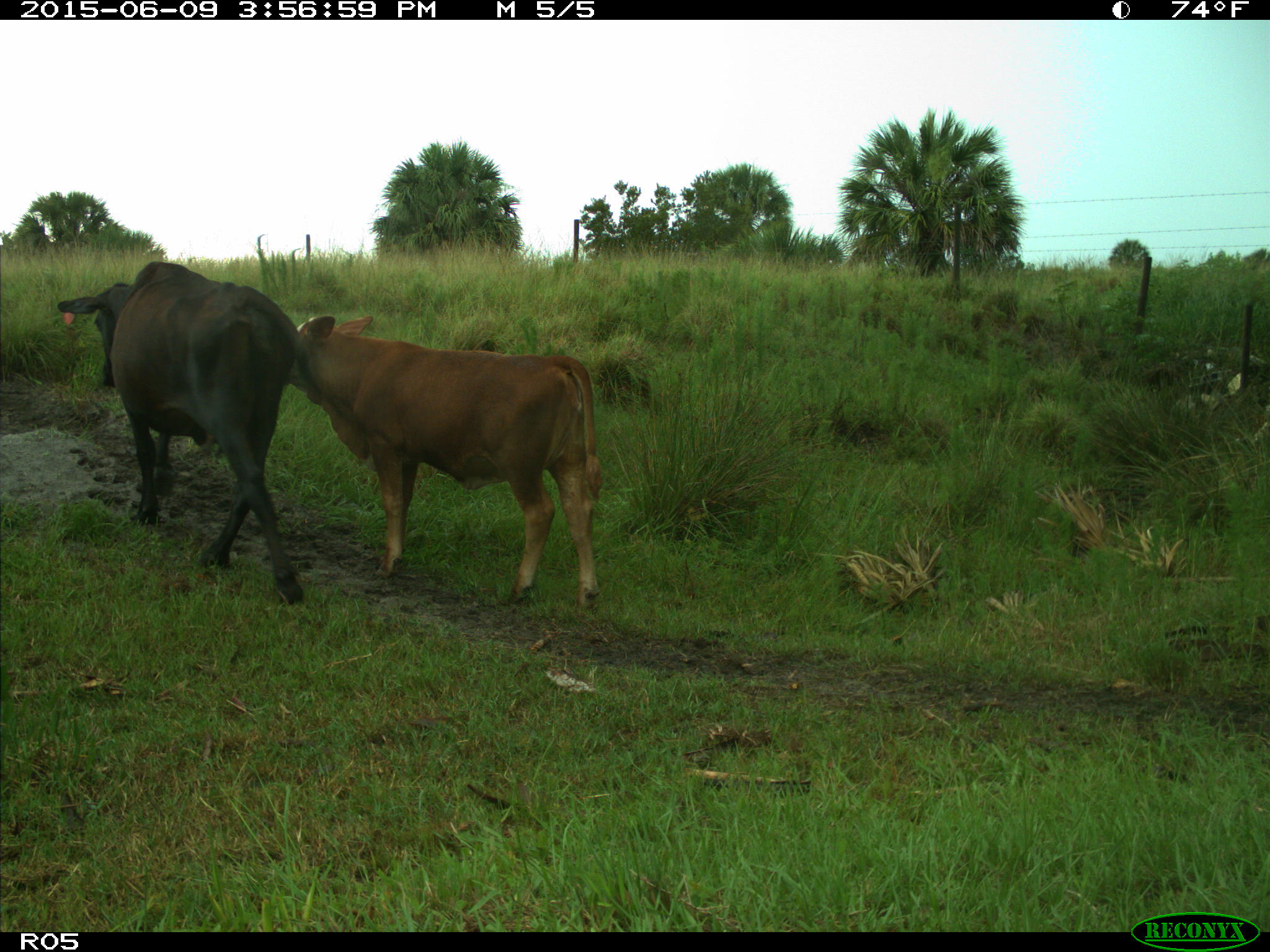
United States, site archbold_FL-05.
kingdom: Animalia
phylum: Chordata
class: Mammalia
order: Artiodactyla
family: Bovidae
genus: Bos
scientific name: Bos taurus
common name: domestic cow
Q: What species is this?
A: Bos taurus (domestic cow).